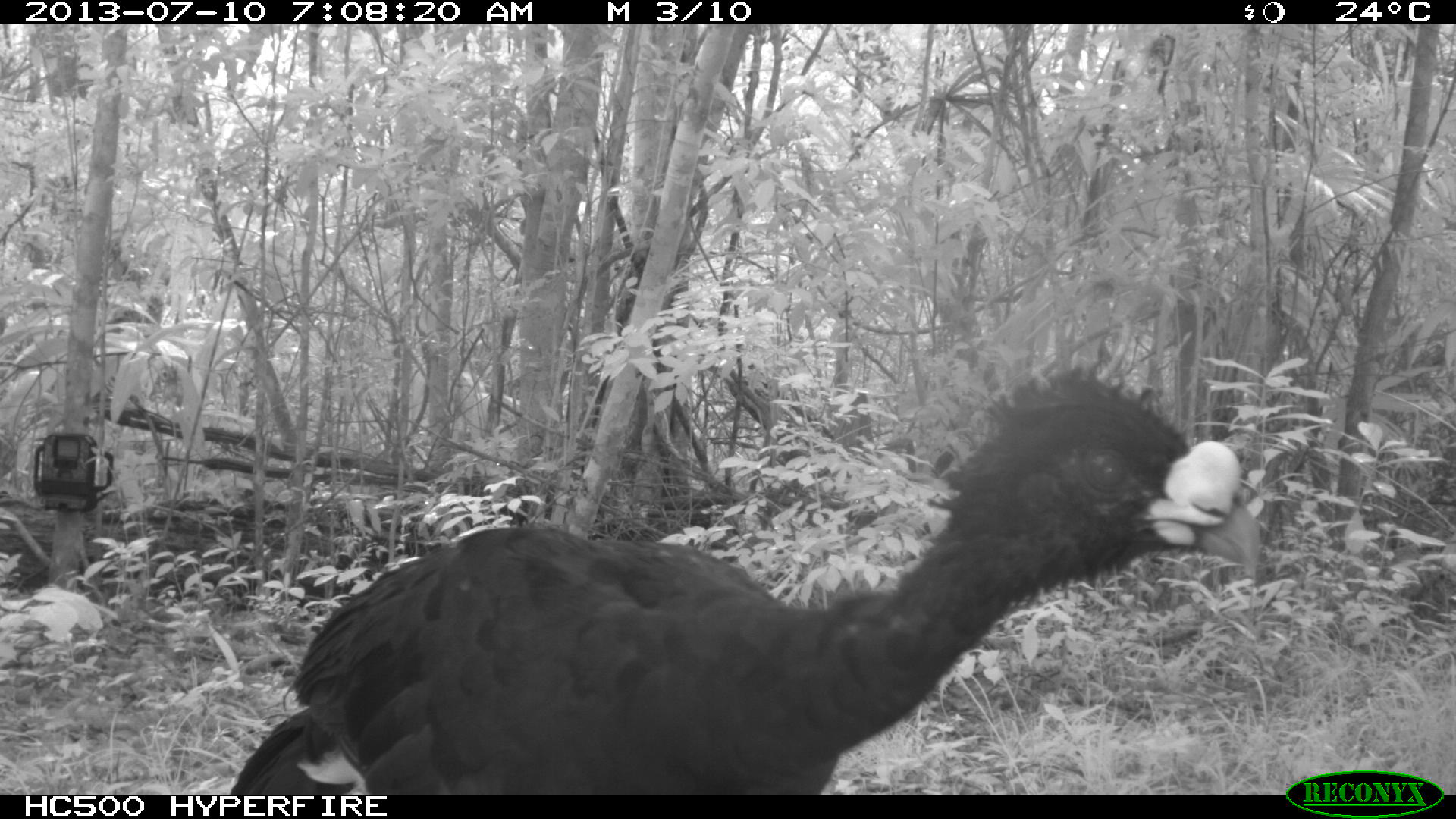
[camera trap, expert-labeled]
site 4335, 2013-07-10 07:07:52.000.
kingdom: Animalia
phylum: Chordata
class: Aves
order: Galliformes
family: Cracidae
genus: Crax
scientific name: Crax rubra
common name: great curassow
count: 1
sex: male